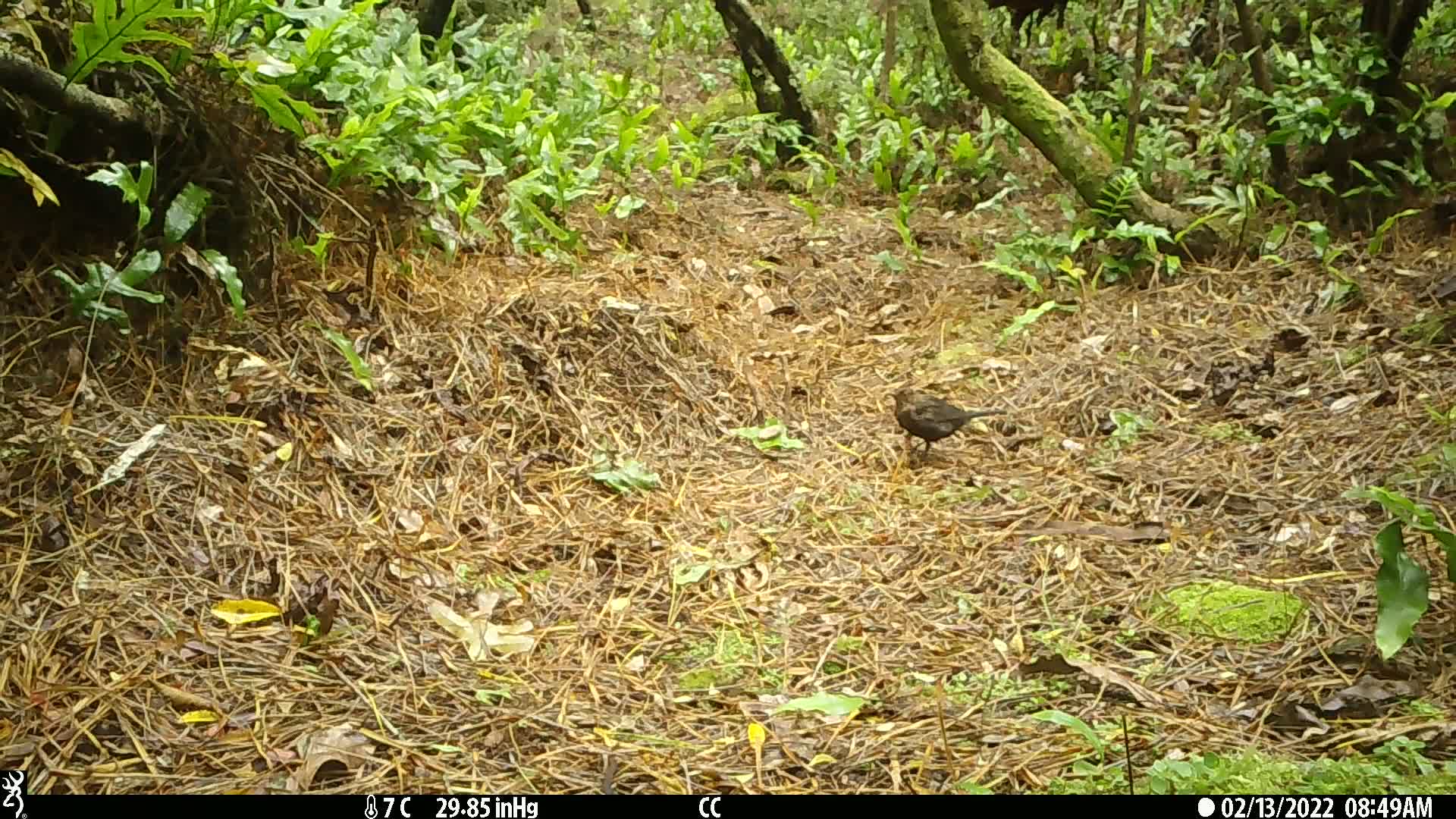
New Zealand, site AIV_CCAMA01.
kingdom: Animalia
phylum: Chordata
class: Aves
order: Passeriformes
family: Turdidae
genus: Turdus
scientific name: Turdus merula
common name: eurasian blackbird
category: blackbird